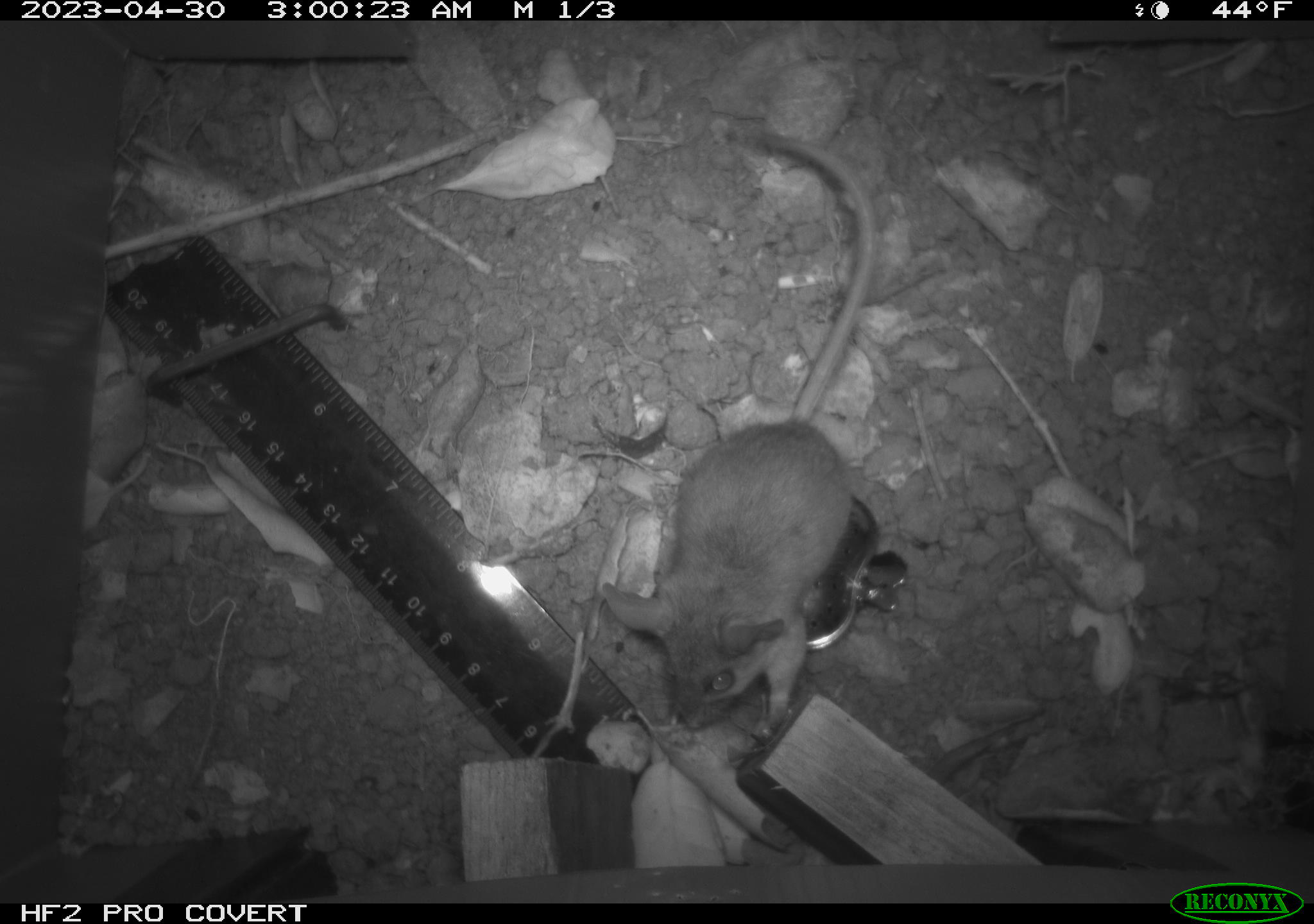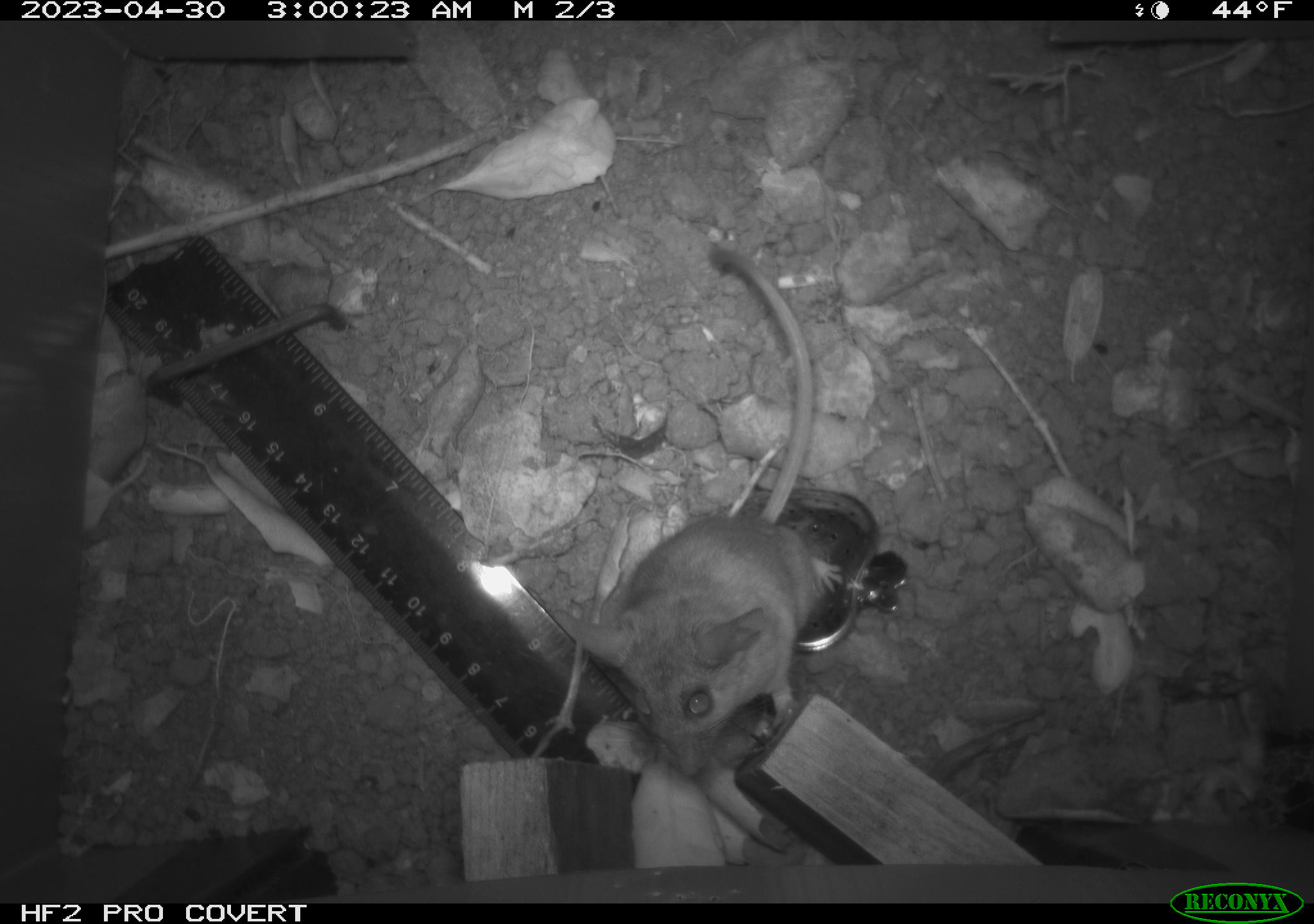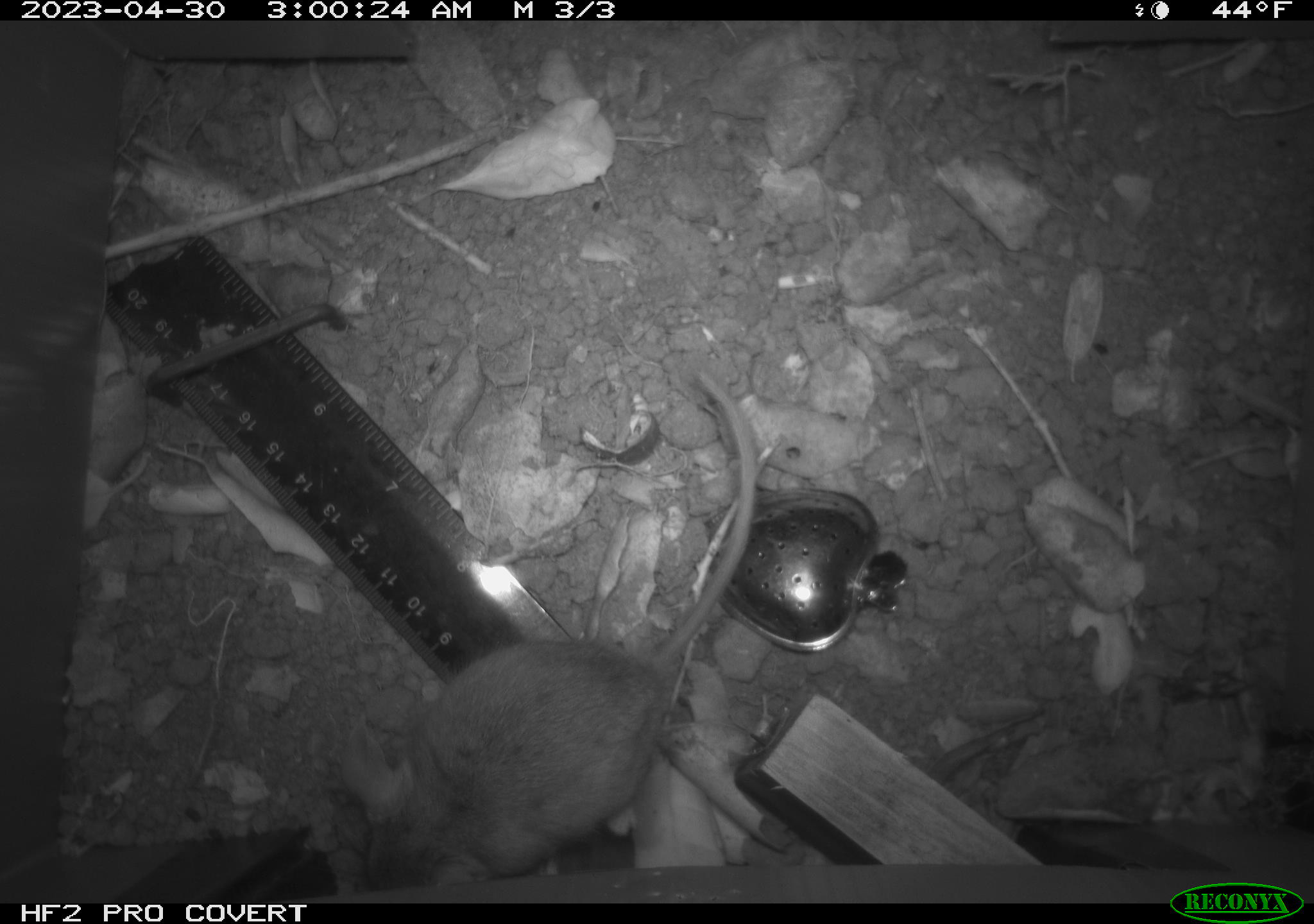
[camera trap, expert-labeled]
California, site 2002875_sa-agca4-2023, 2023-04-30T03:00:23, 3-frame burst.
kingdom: Animalia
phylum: Chordata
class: Mammalia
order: Rodentia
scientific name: Rodentia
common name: mouse species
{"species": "mouse species (Rodentia)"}